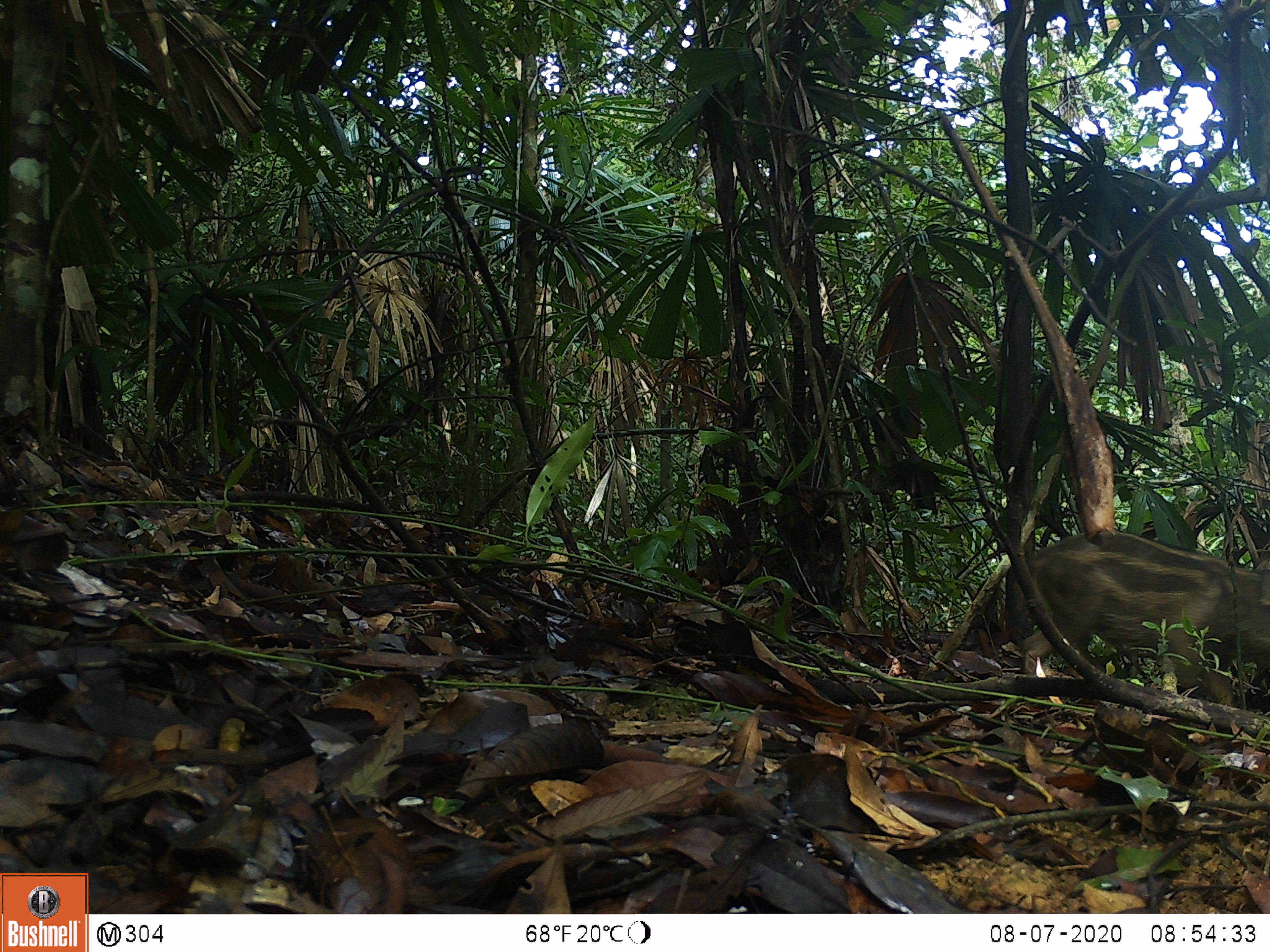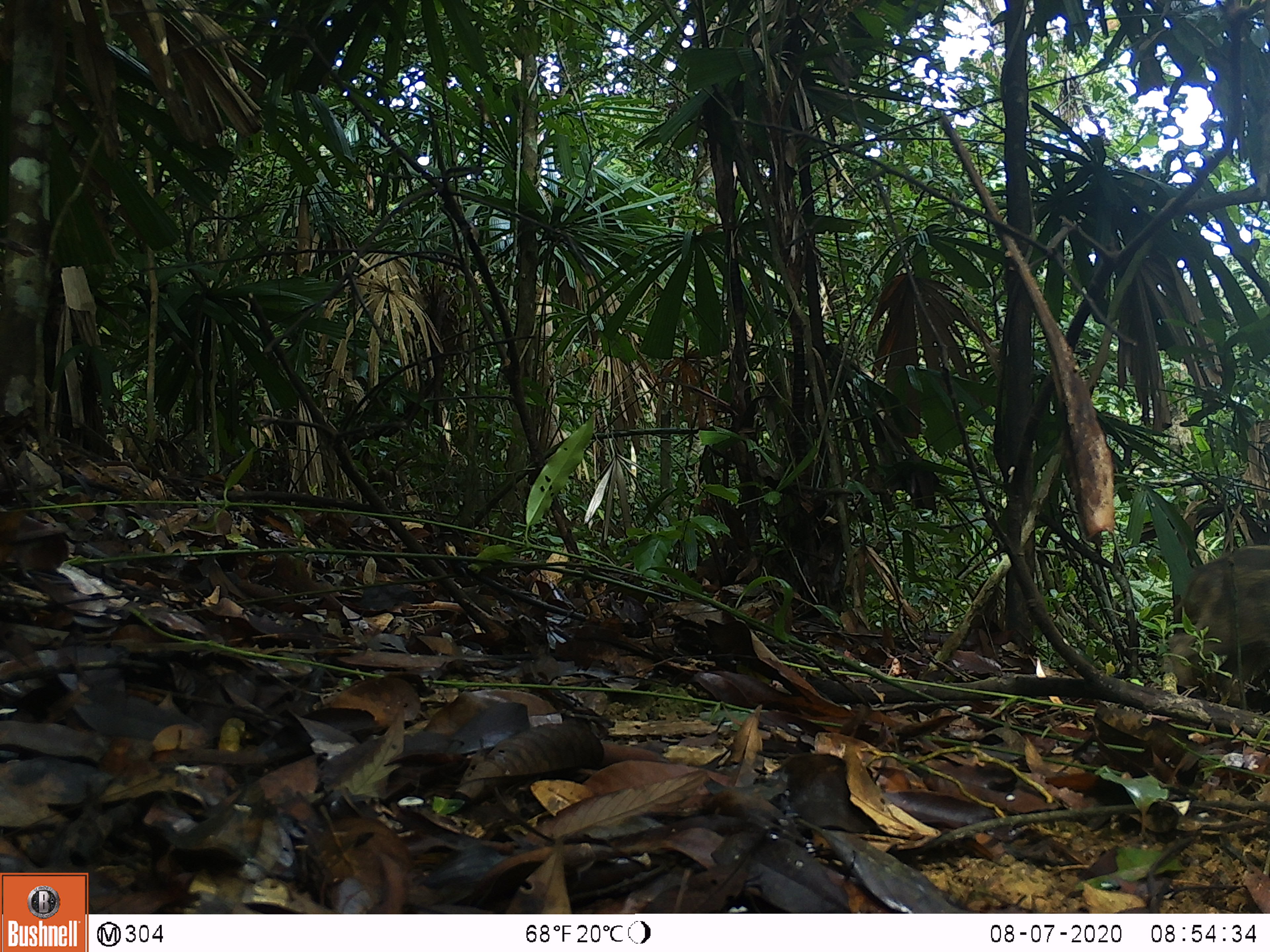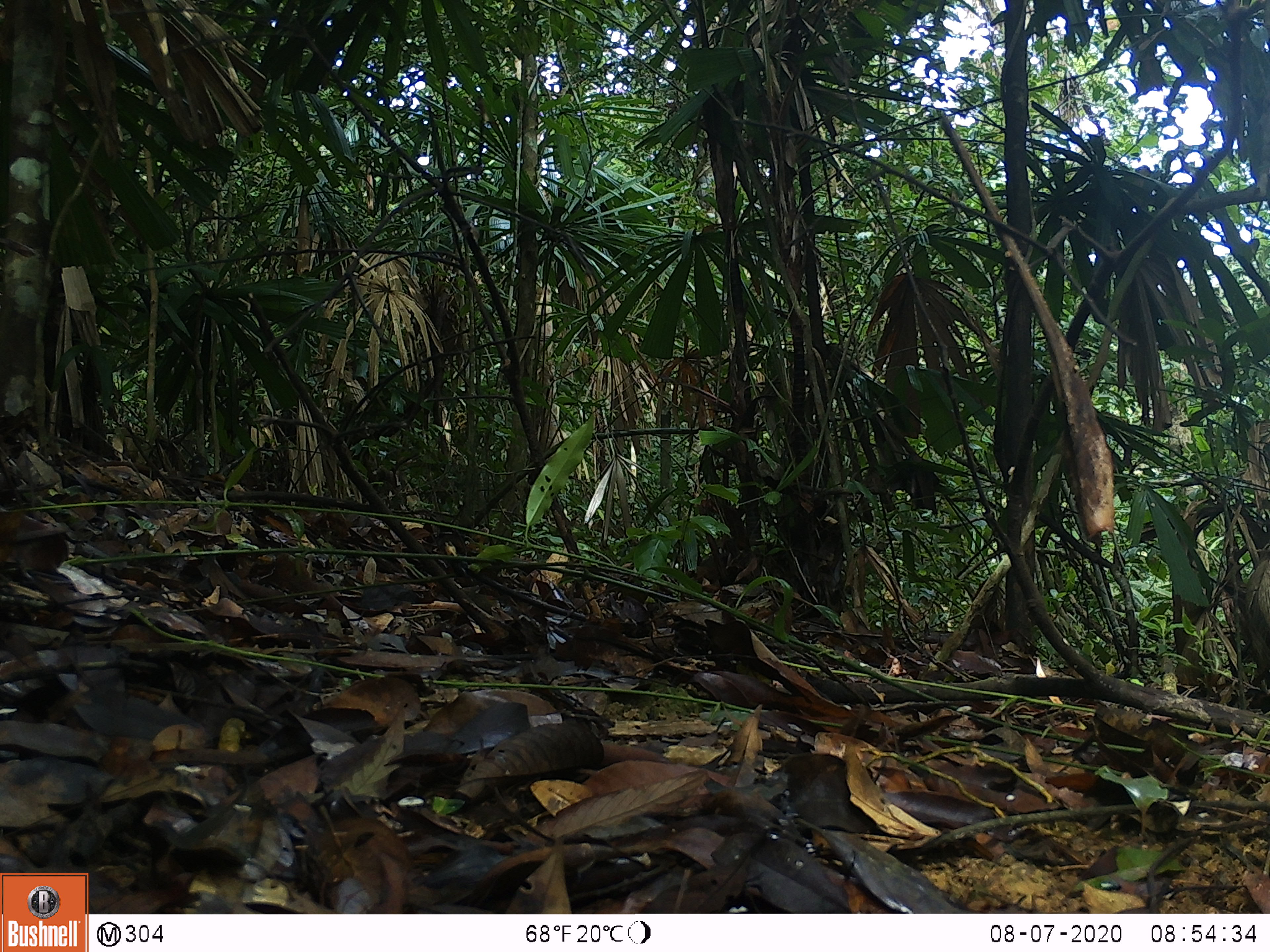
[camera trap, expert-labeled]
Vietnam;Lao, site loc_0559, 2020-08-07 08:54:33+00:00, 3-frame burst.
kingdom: Animalia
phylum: Chordata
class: Mammalia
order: Artiodactyla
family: Suidae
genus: Sus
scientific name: Sus scrofa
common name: eurasian wild pig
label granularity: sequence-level